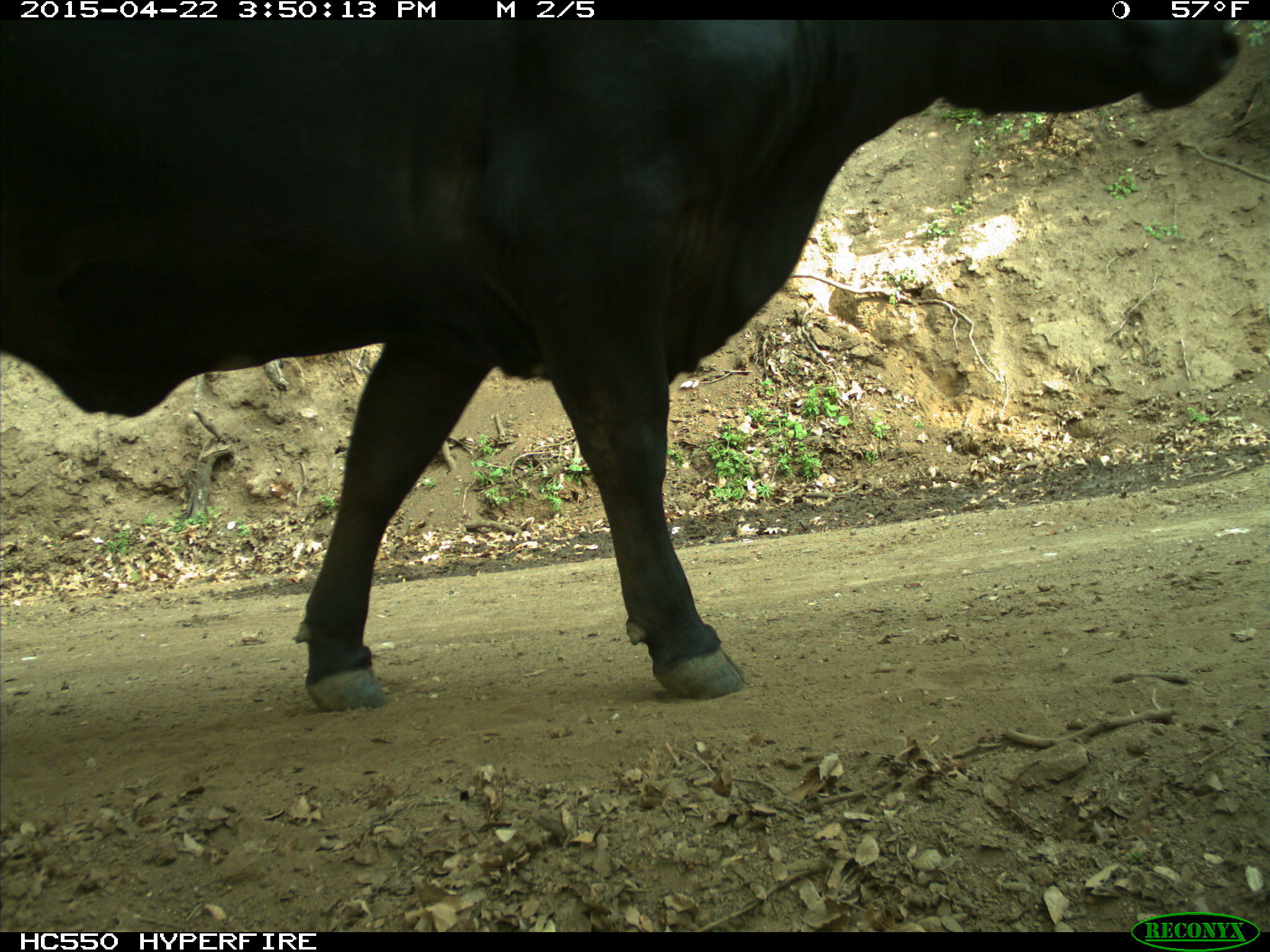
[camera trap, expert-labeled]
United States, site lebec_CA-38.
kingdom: Animalia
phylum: Chordata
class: Mammalia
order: Artiodactyla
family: Bovidae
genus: Bos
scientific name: Bos taurus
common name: domestic cow